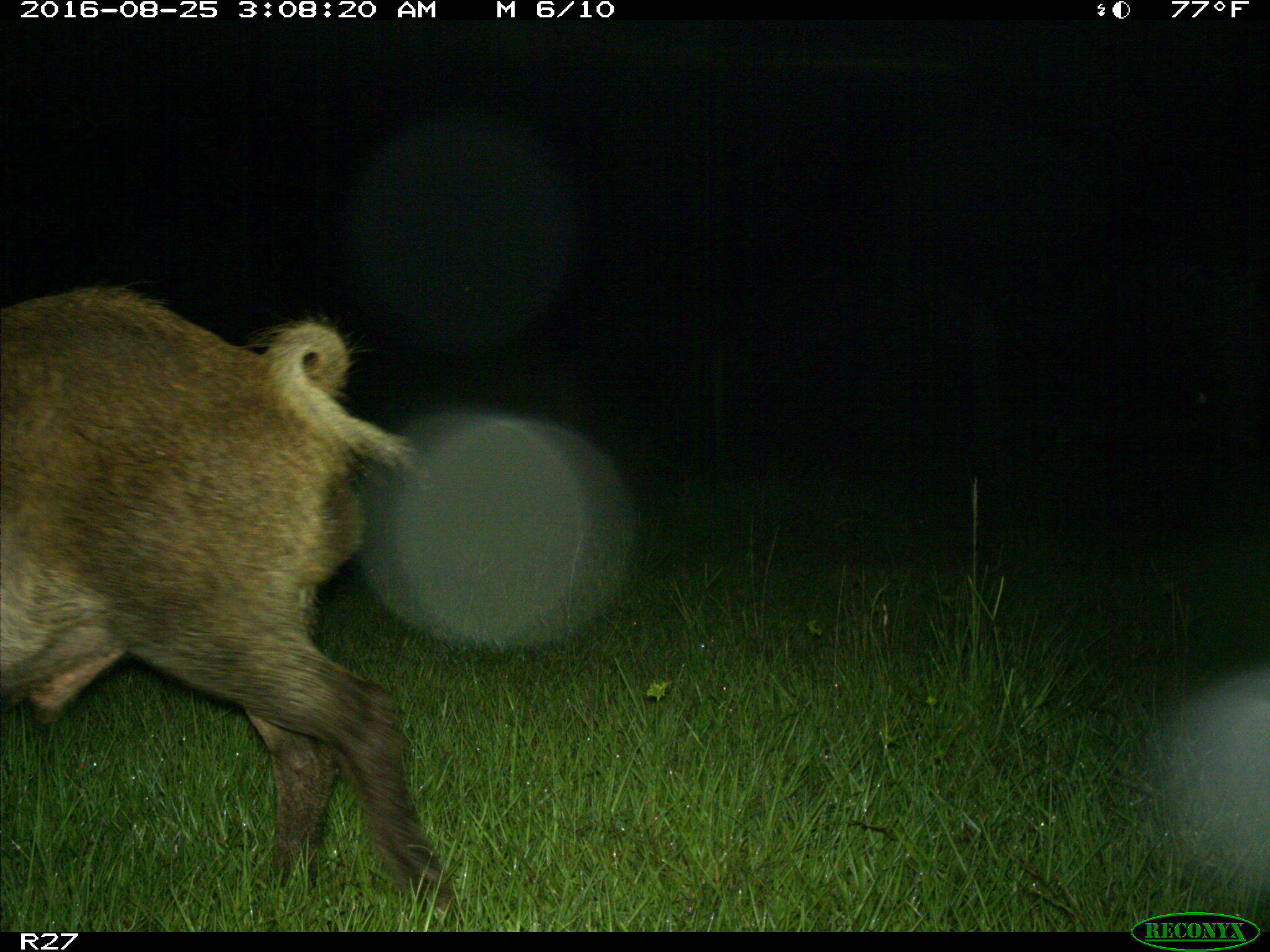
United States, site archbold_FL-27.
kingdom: Animalia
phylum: Chordata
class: Mammalia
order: Artiodactyla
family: Suidae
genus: Sus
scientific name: Sus scrofa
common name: wild boar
Sus scrofa (wild boar).